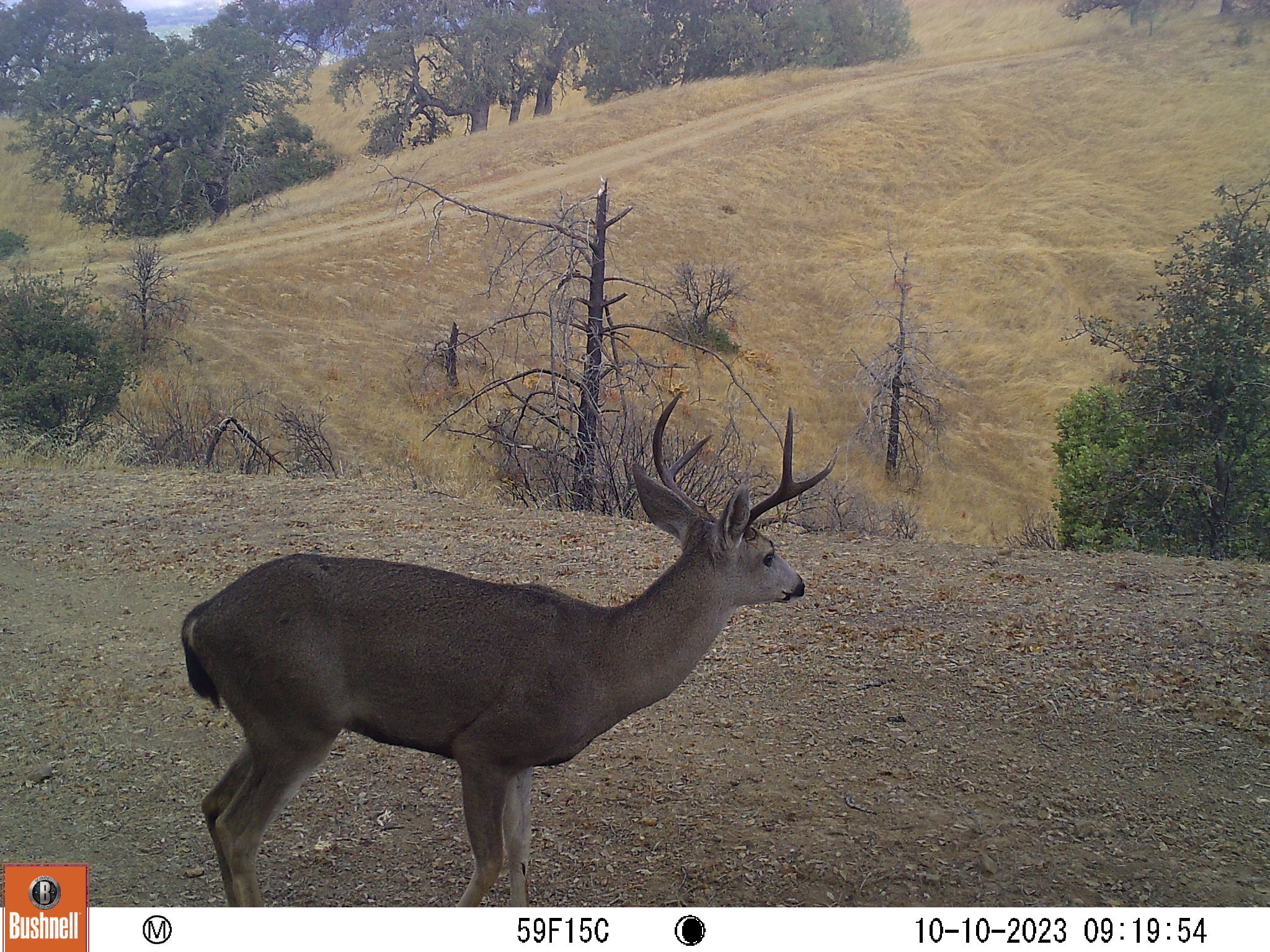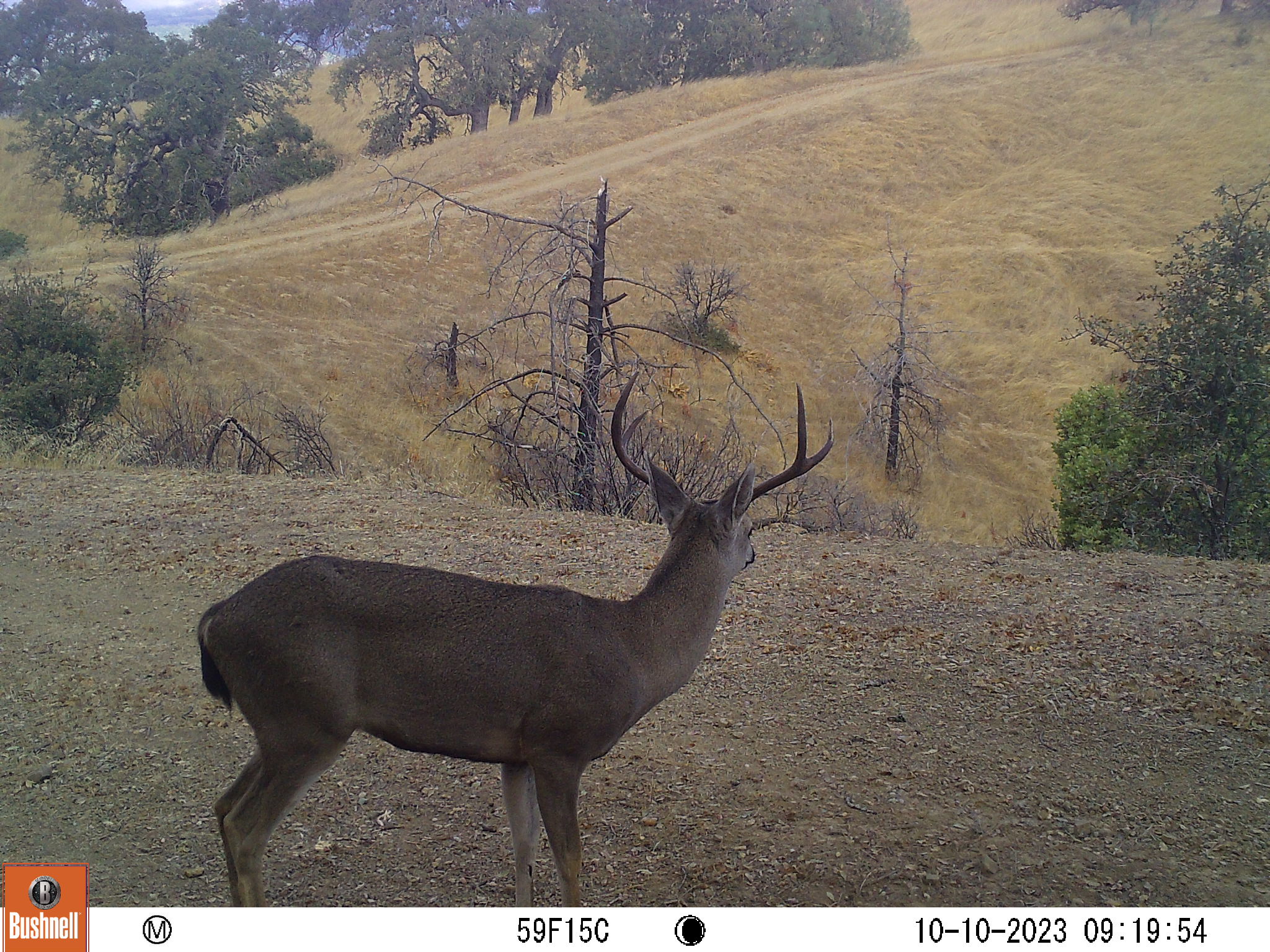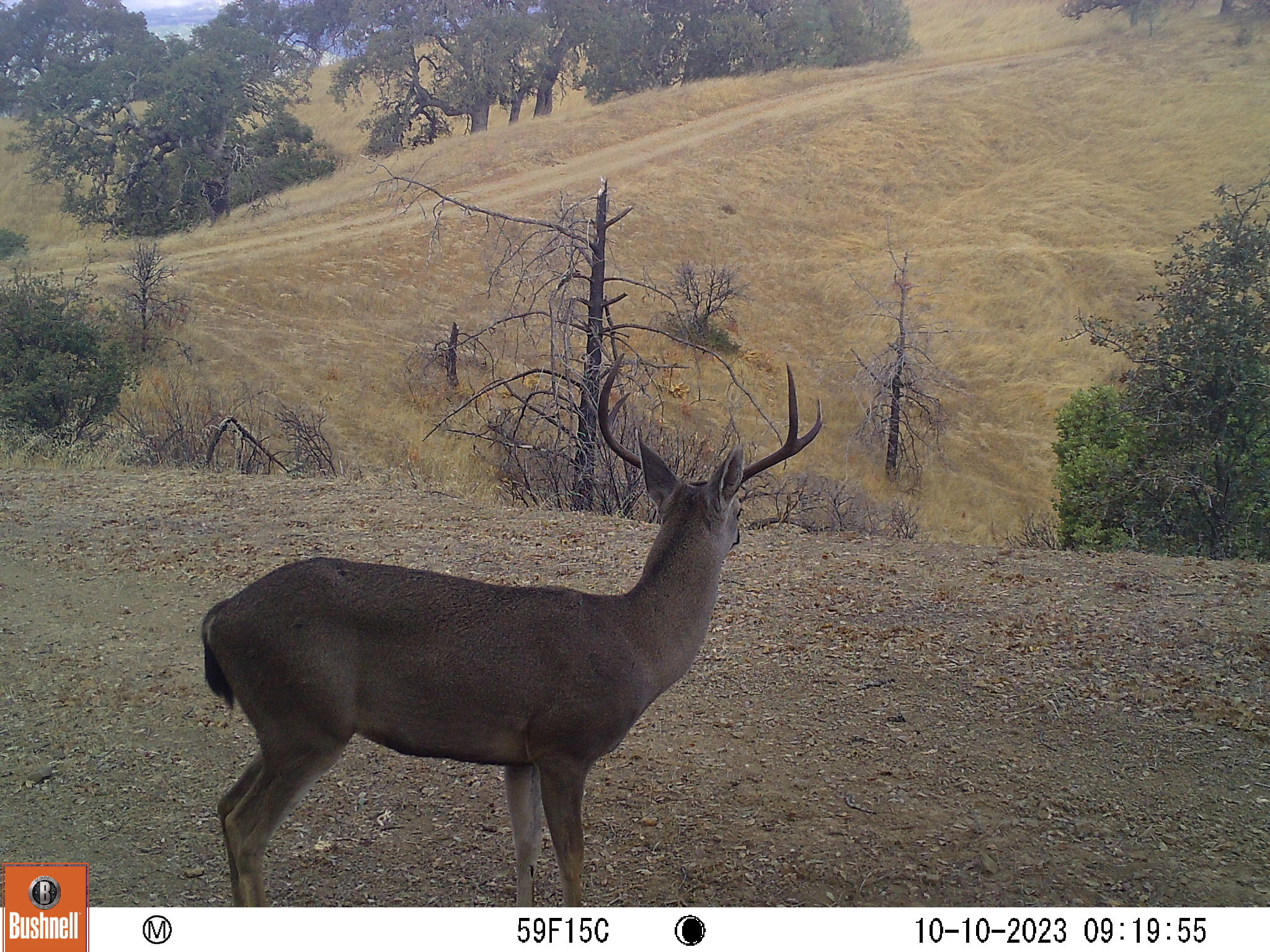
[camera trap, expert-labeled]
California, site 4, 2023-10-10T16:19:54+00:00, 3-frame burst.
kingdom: Animalia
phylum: Chordata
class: Mammalia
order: Artiodactyla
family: Cervidae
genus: Odocoileus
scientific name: Odocoileus hemionus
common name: mule deer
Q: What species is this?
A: Mule deer (Odocoileus hemionus).